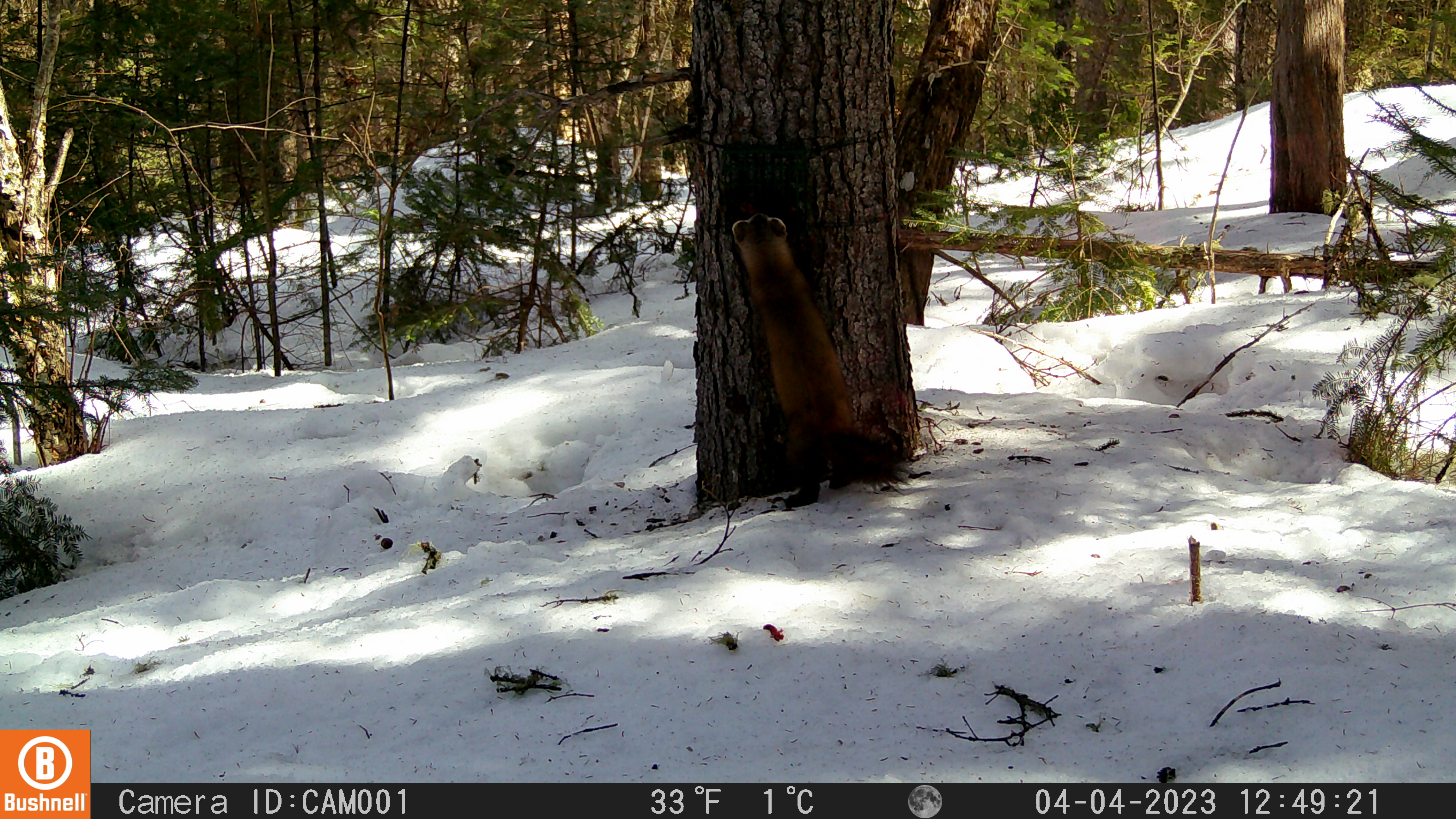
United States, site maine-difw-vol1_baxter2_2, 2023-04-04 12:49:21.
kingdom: Animalia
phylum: Chordata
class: Mammalia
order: Carnivora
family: Mustelidae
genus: Martes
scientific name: Martes americana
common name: american marten